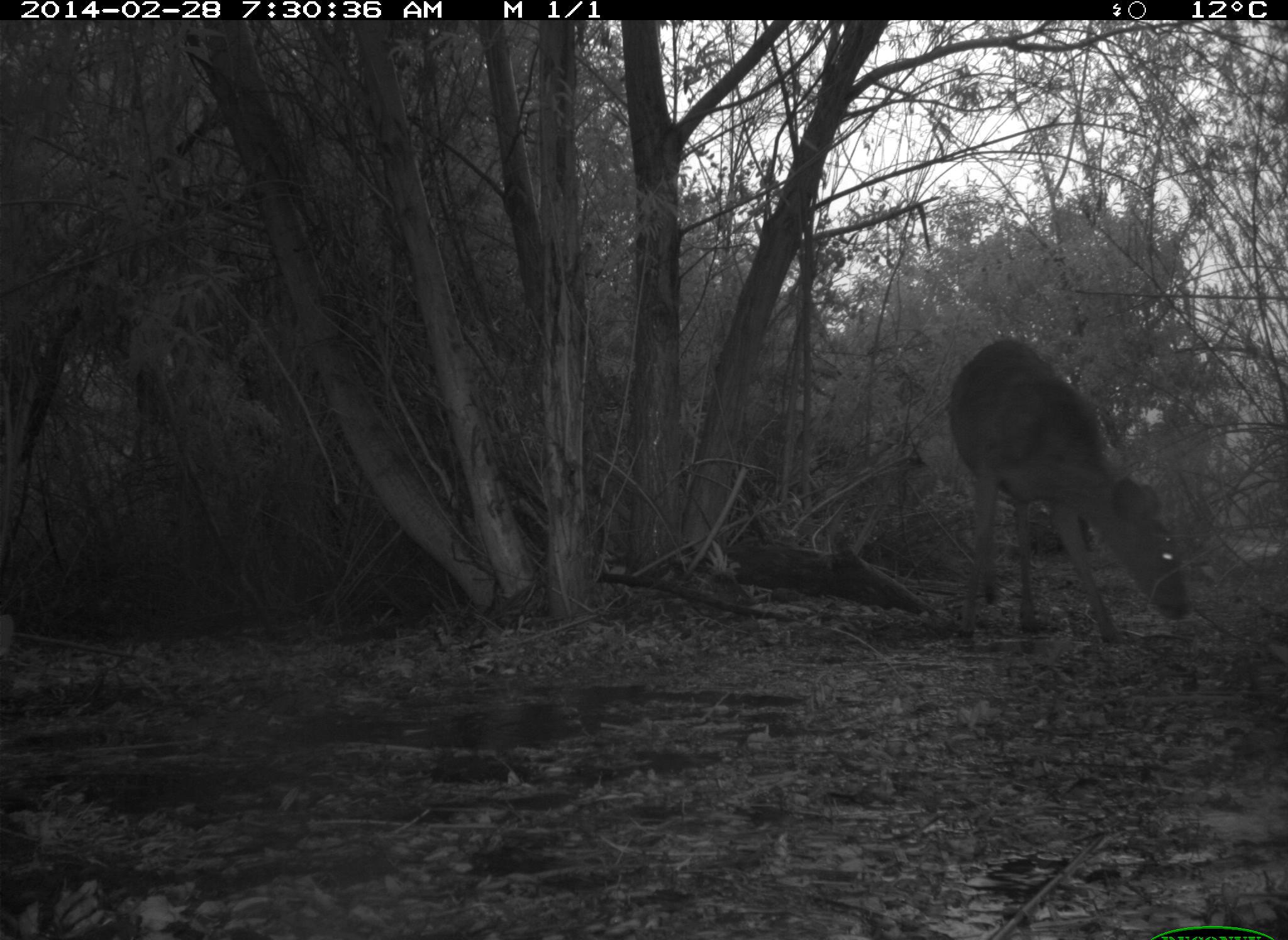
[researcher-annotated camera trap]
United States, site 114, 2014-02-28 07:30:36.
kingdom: Animalia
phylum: Chordata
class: Mammalia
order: Artiodactyla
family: Cervidae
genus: Odocoileus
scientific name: Odocoileus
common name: deer